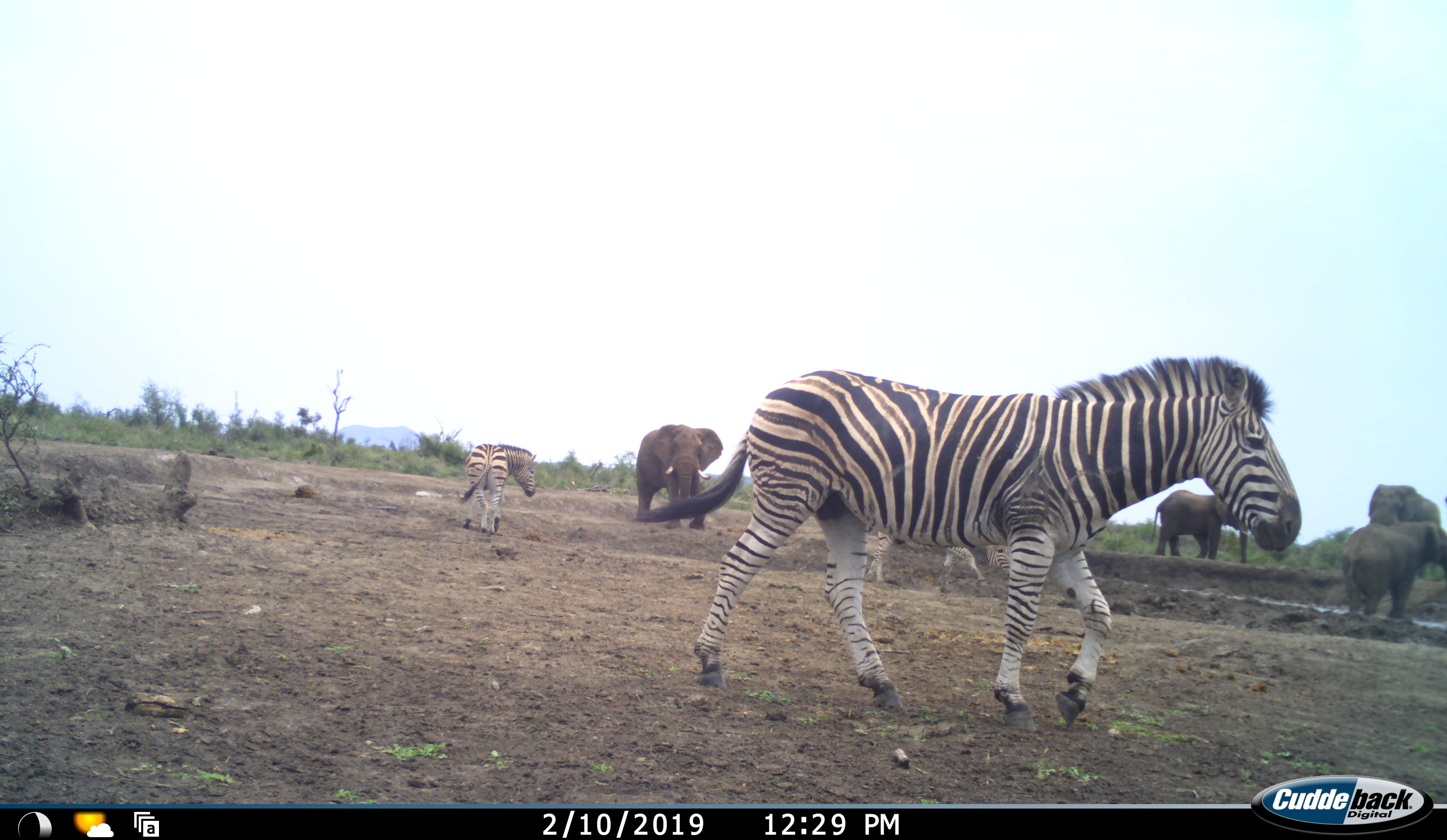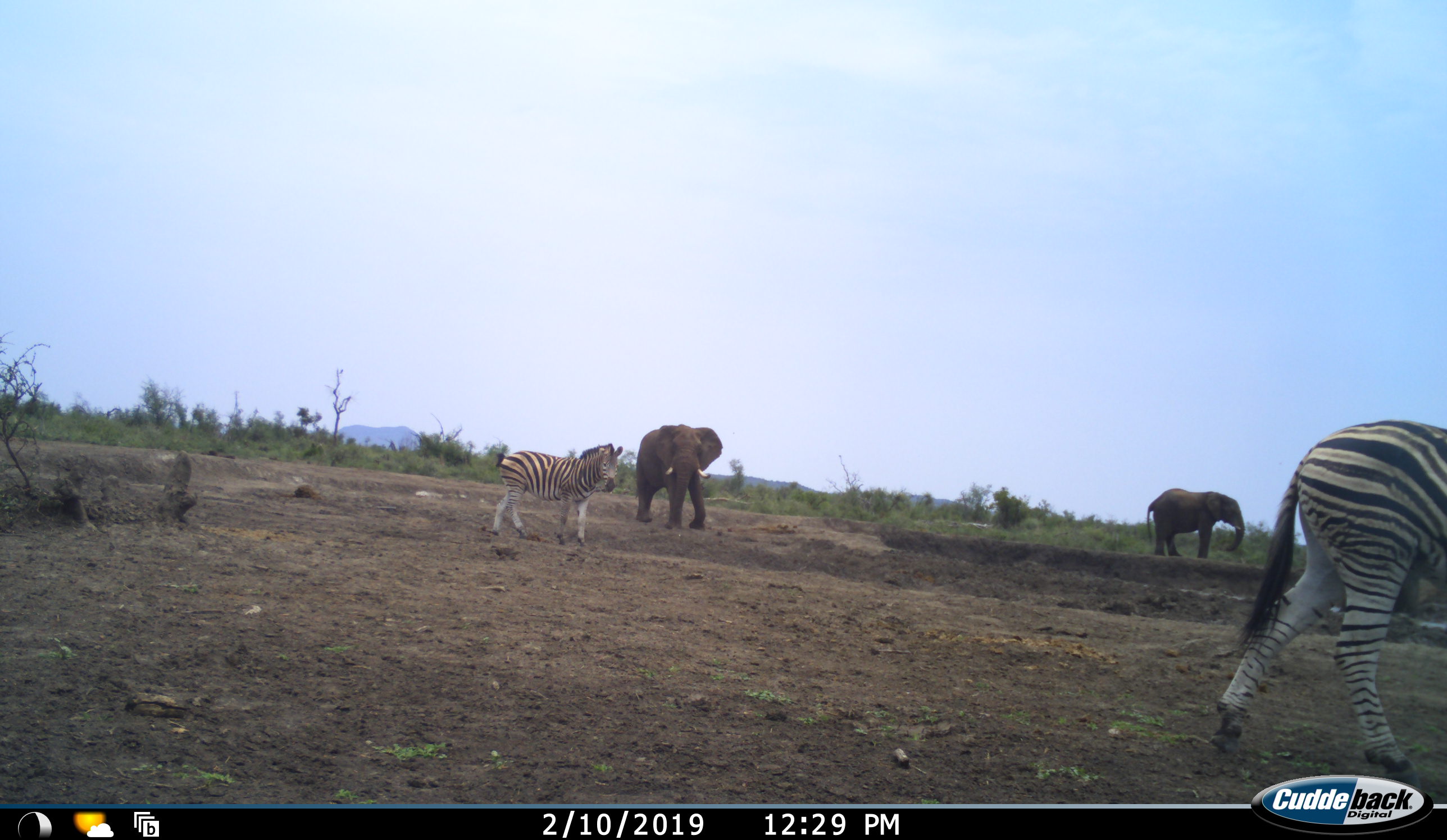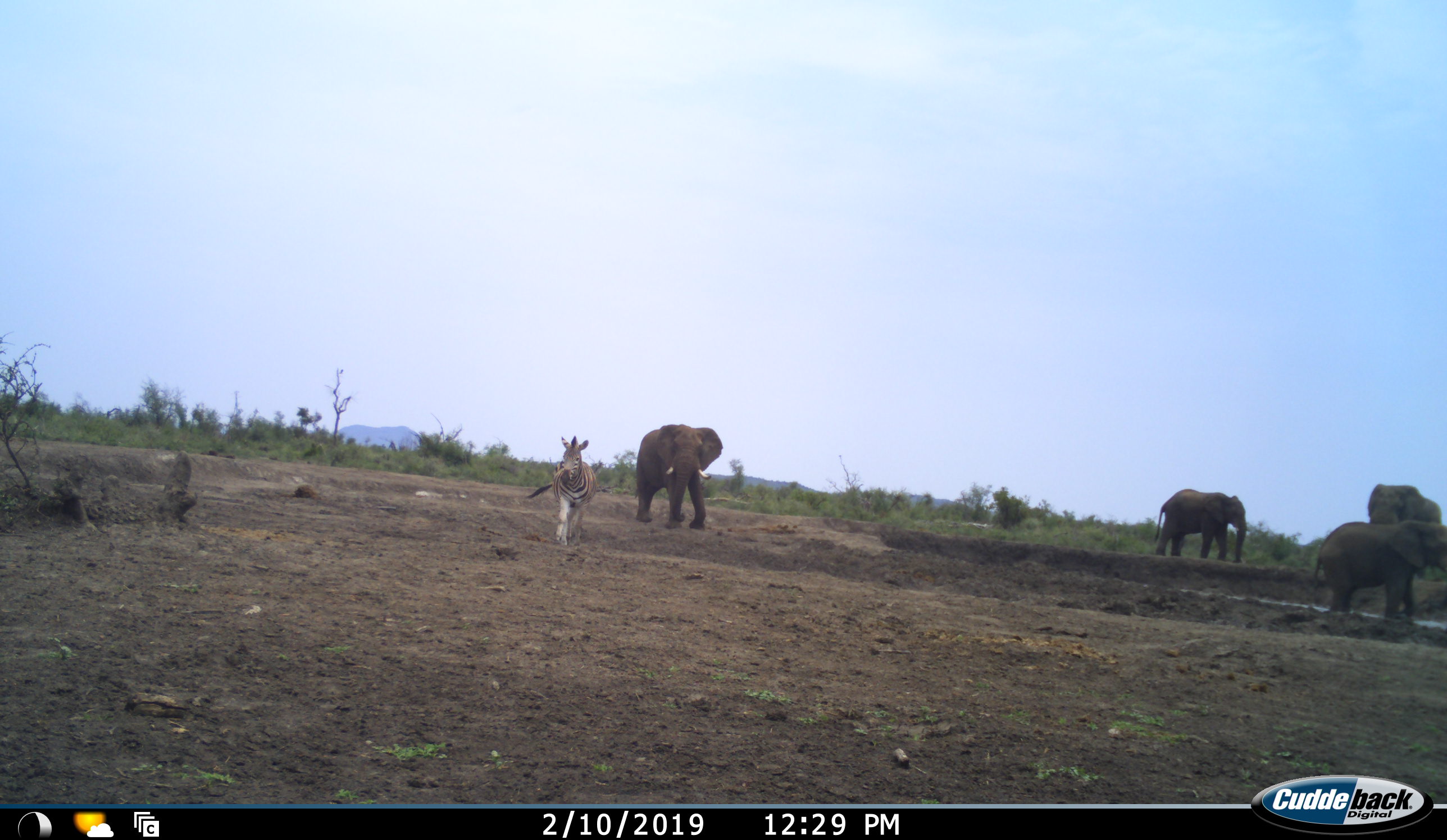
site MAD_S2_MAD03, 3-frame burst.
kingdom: Animalia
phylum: Chordata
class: Mammalia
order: Proboscidea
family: Elephantidae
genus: Loxodonta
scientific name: Loxodonta africana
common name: african bush elephant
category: elephant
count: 4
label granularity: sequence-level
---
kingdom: Animalia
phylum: Chordata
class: Mammalia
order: Perissodactyla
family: Equidae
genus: Equus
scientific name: Equus quagga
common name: plains zebra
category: zebraplains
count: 3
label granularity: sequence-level